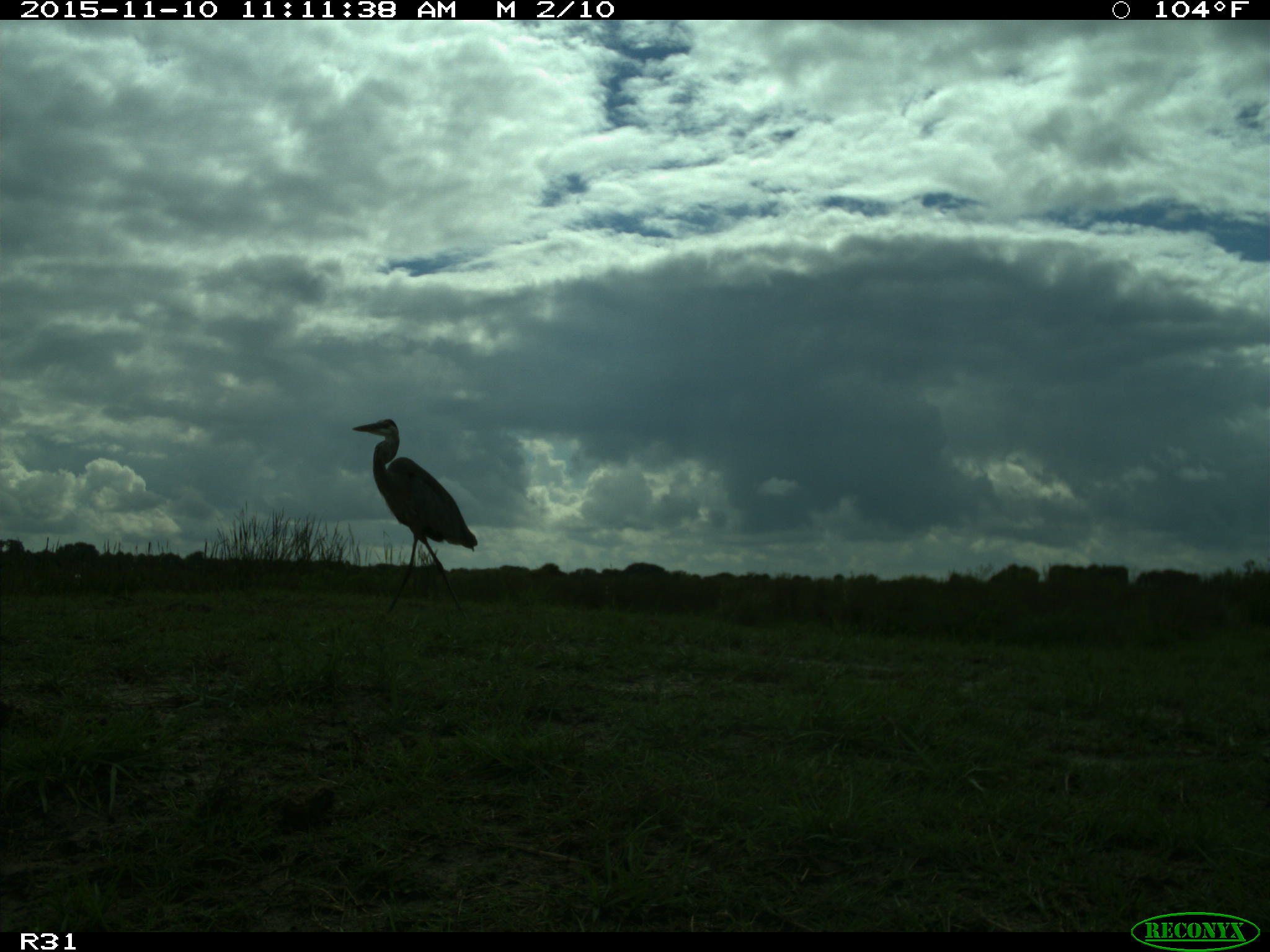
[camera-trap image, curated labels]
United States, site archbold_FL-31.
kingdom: Animalia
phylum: Chordata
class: Aves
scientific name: Aves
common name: birds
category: unidentified bird